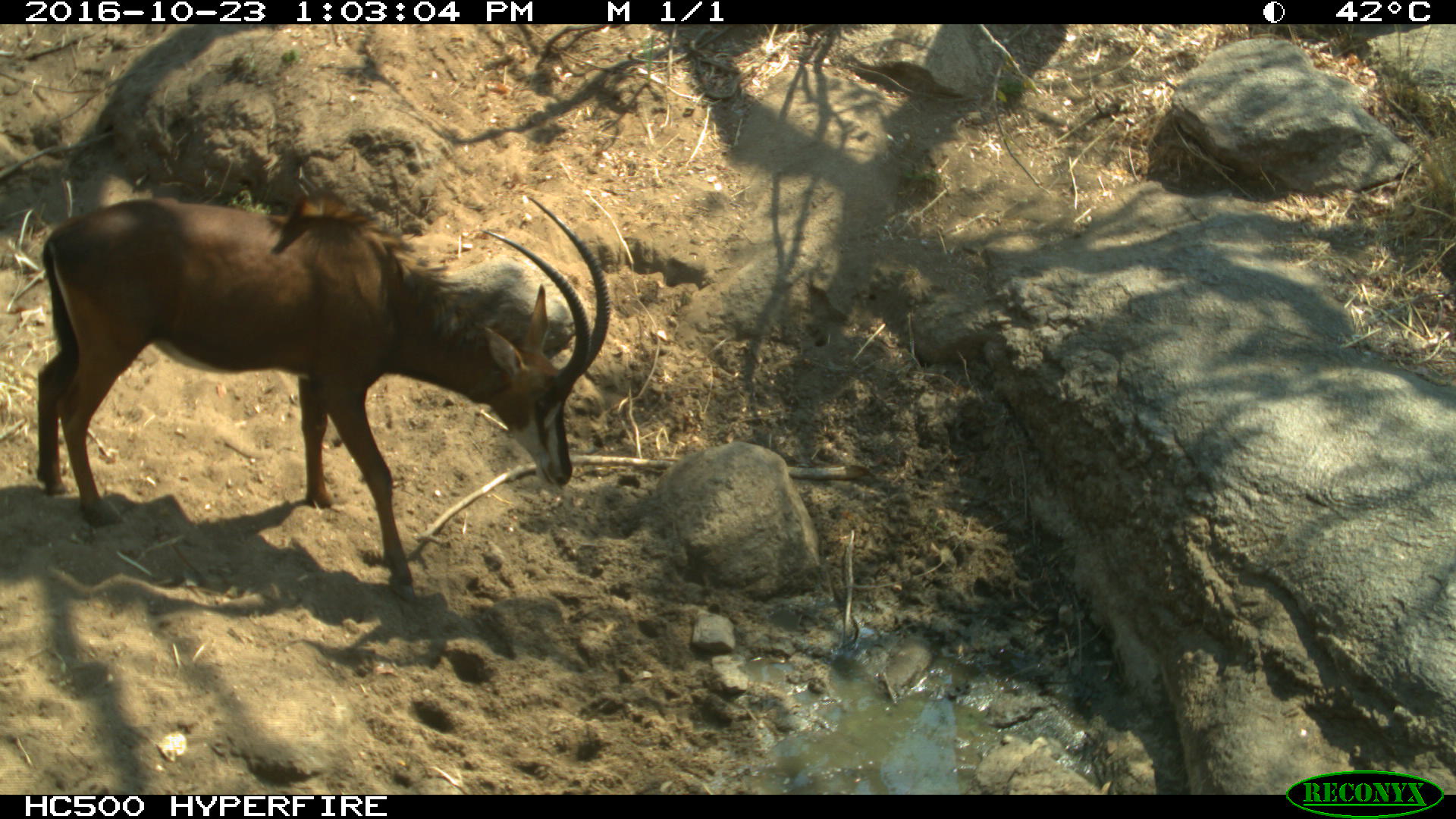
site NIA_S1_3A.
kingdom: Animalia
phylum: Chordata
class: Mammalia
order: Artiodactyla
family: Bovidae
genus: Hippotragus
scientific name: Hippotragus niger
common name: sable antelope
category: sable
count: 1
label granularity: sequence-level